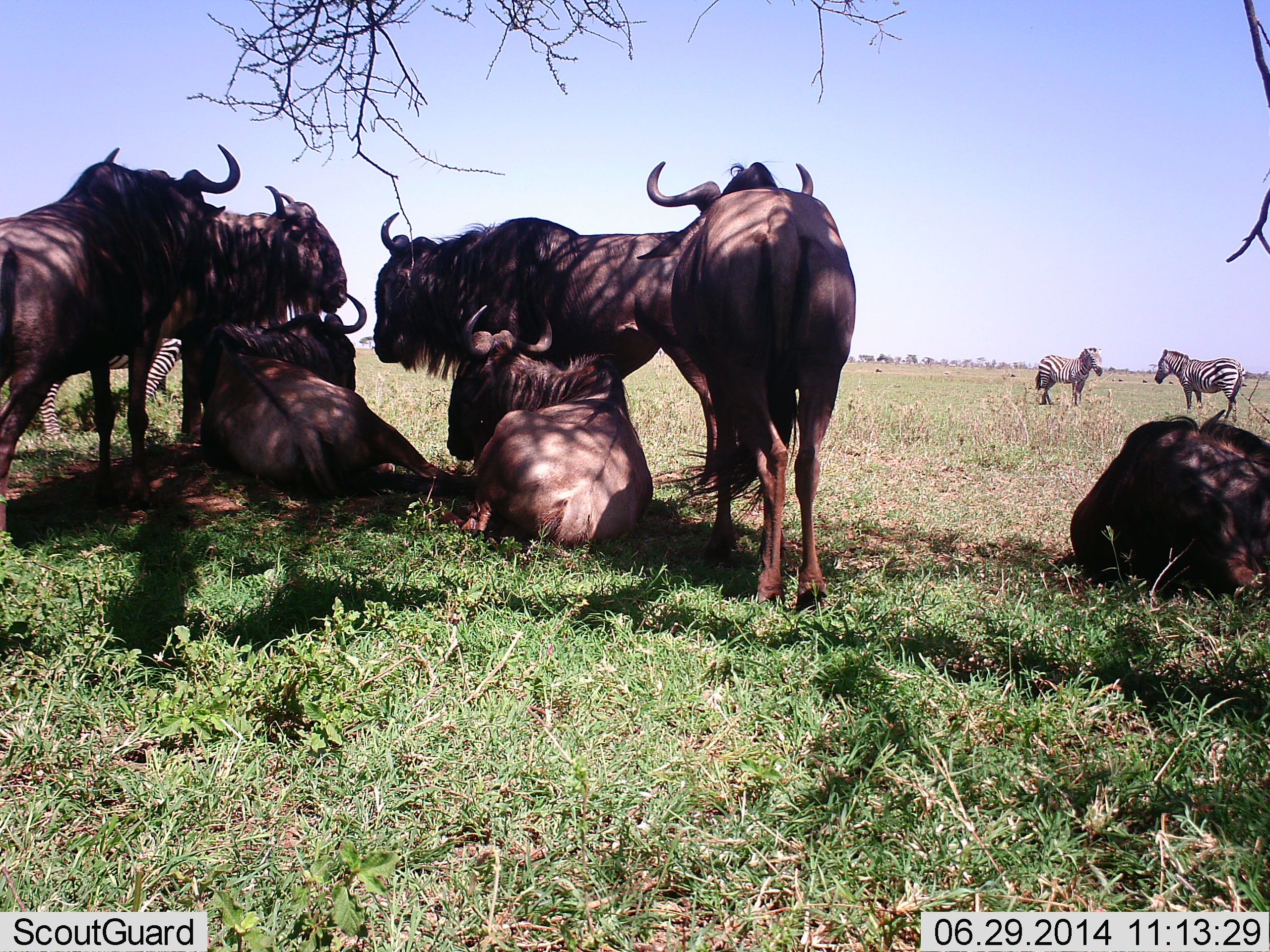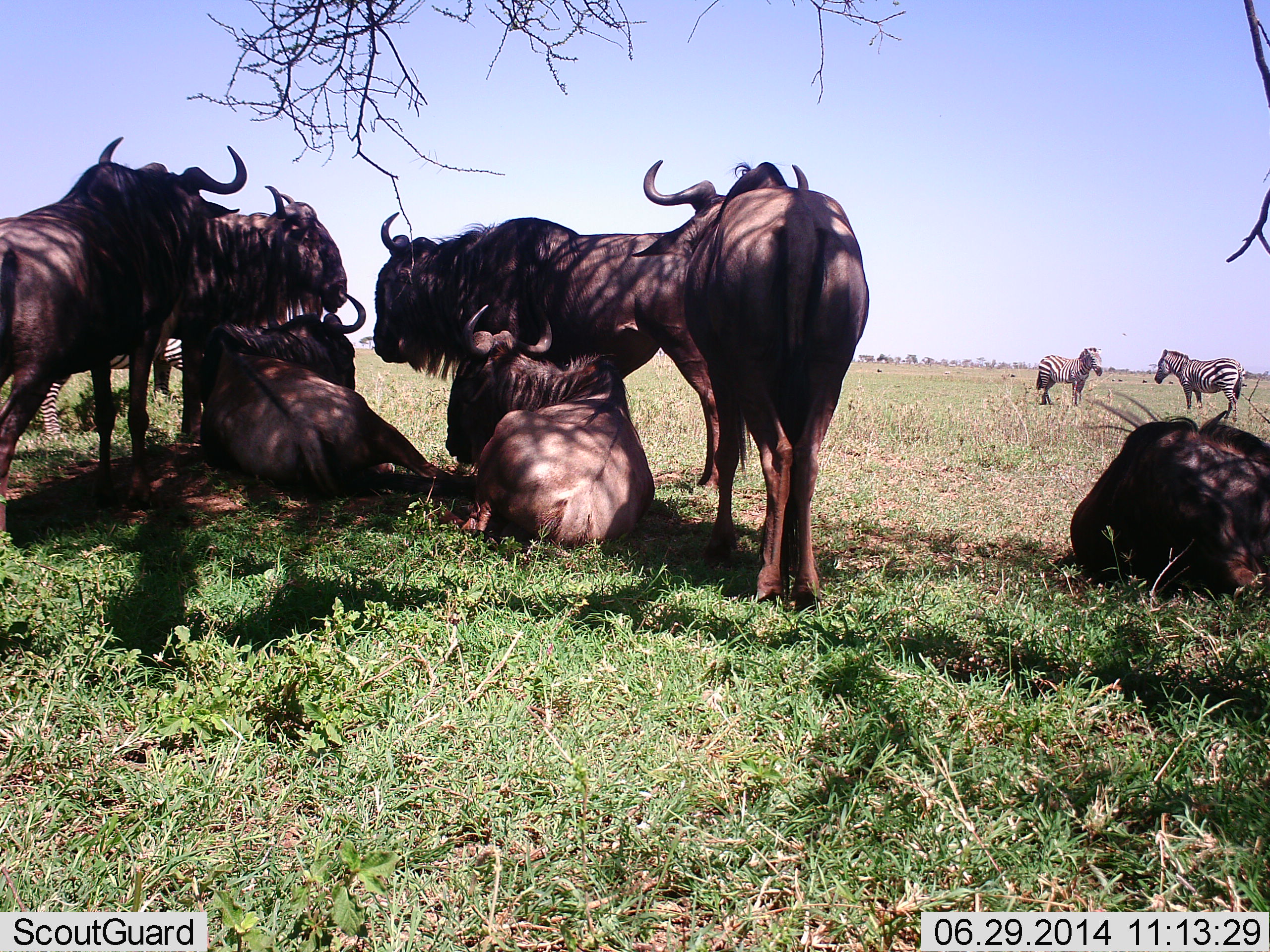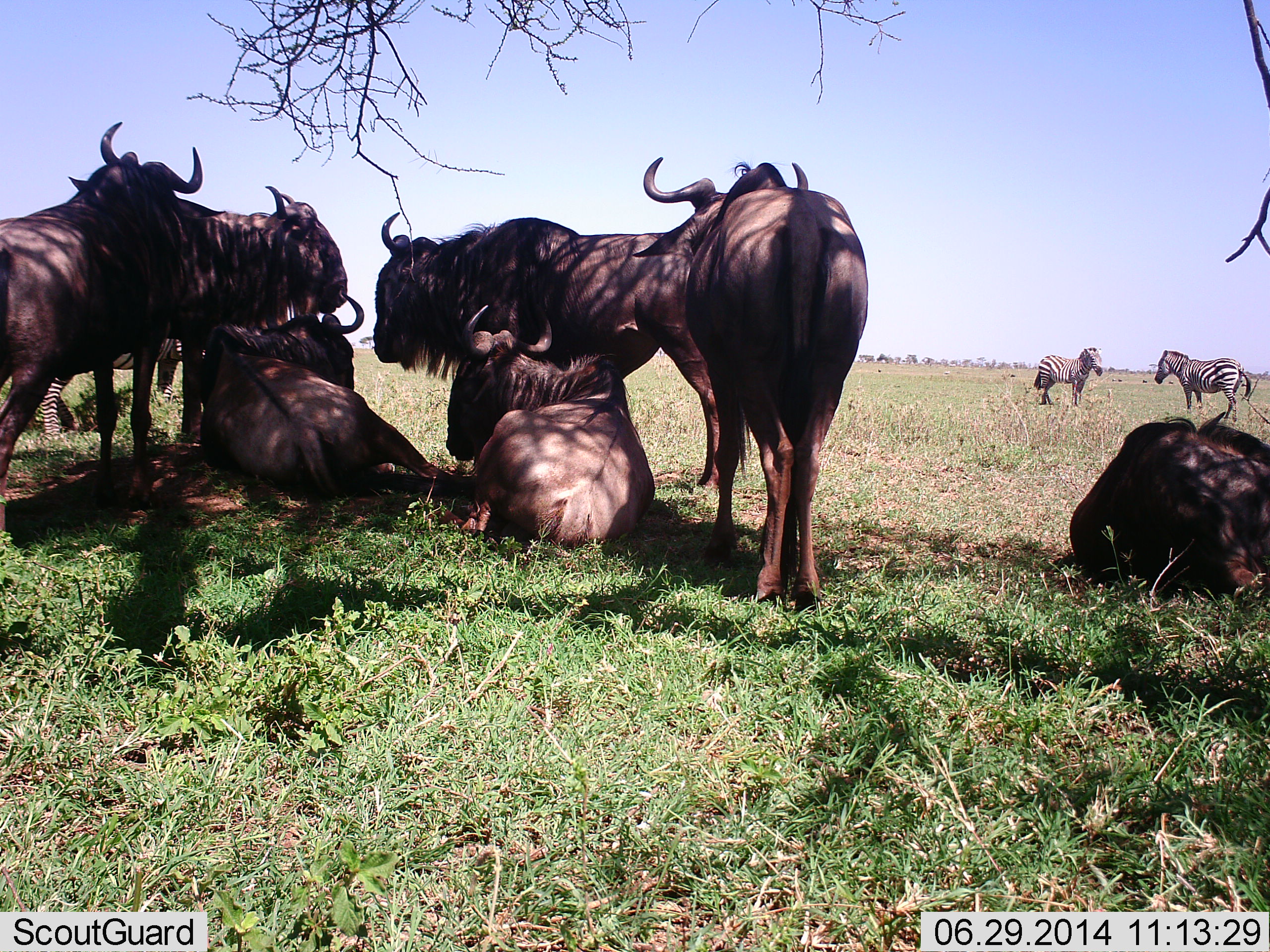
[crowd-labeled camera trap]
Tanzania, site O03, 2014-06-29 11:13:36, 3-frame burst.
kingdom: Animalia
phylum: Chordata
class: Mammalia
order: Artiodactyla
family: Bovidae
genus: Connochaetes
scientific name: Connochaetes taurinus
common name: blue wildebeest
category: wildebeest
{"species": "wildebeest (blue wildebeest) (Connochaetes taurinus)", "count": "7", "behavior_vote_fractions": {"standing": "82%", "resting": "100%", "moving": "0%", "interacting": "18%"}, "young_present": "0%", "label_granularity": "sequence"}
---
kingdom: Animalia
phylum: Chordata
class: Mammalia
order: Perissodactyla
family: Equidae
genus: Equus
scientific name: Equus quagga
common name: plains zebra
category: zebra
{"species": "zebra (plains zebra) (Equus quagga)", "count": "3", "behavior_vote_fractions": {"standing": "100%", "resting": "0%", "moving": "0%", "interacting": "0%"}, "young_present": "0%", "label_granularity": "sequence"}